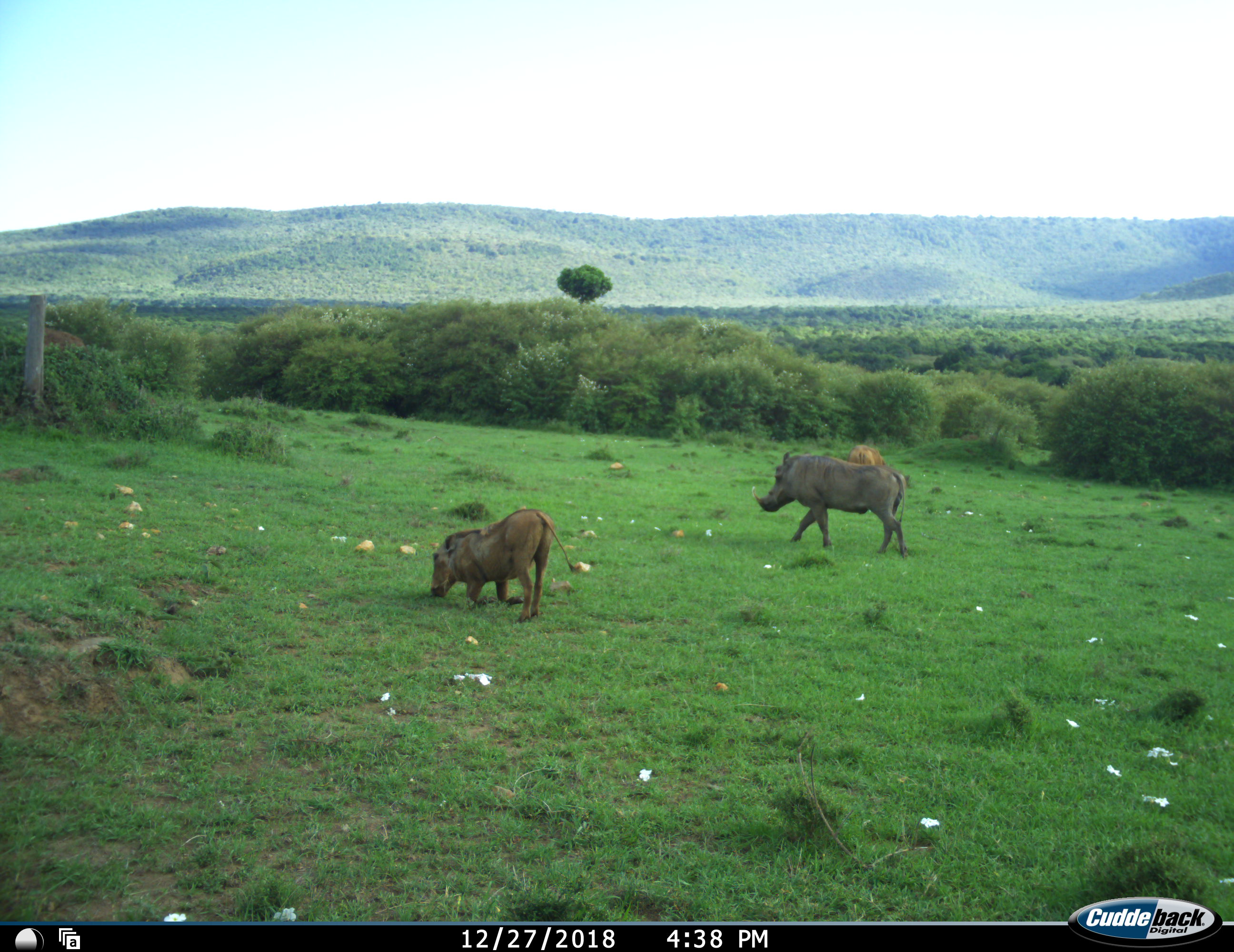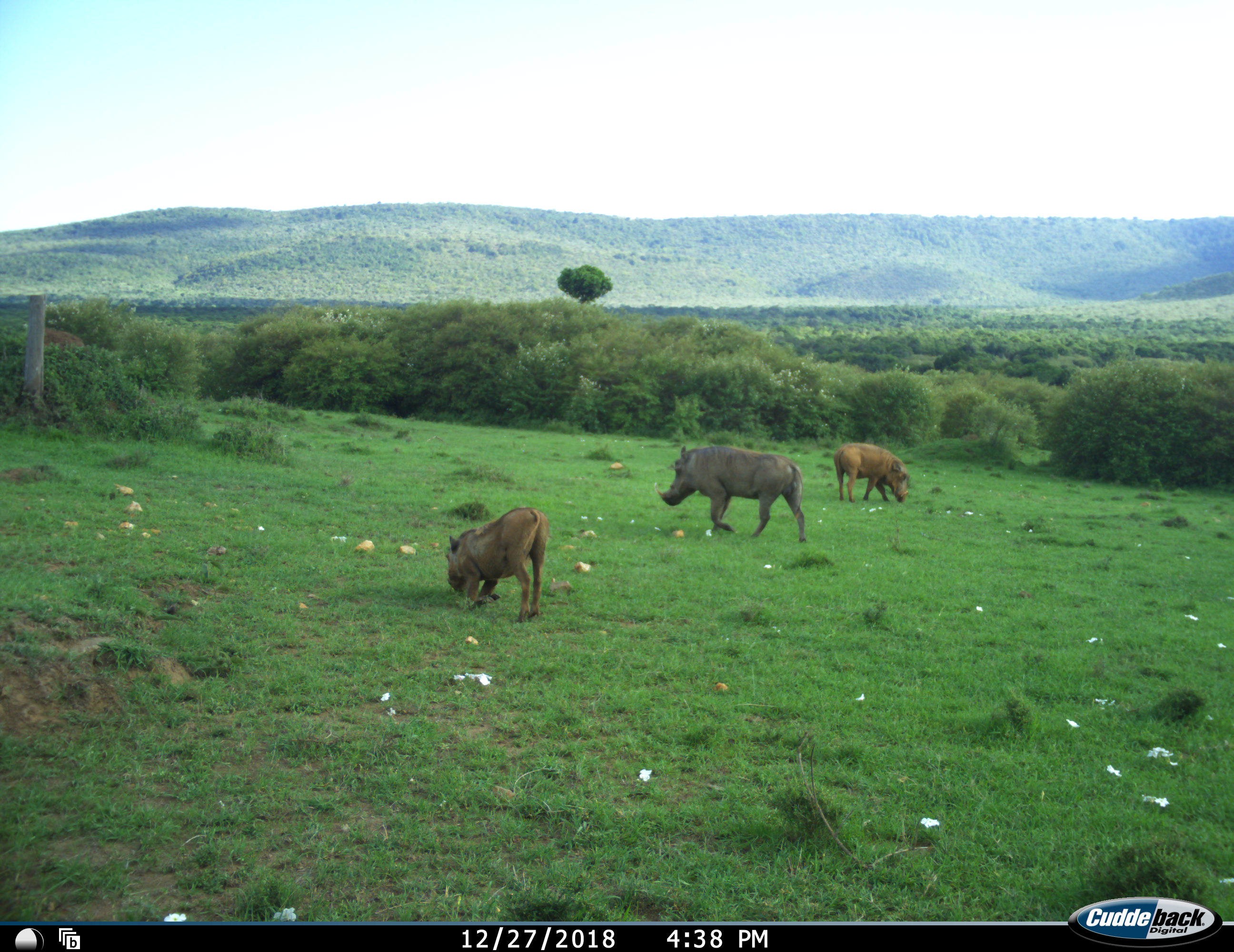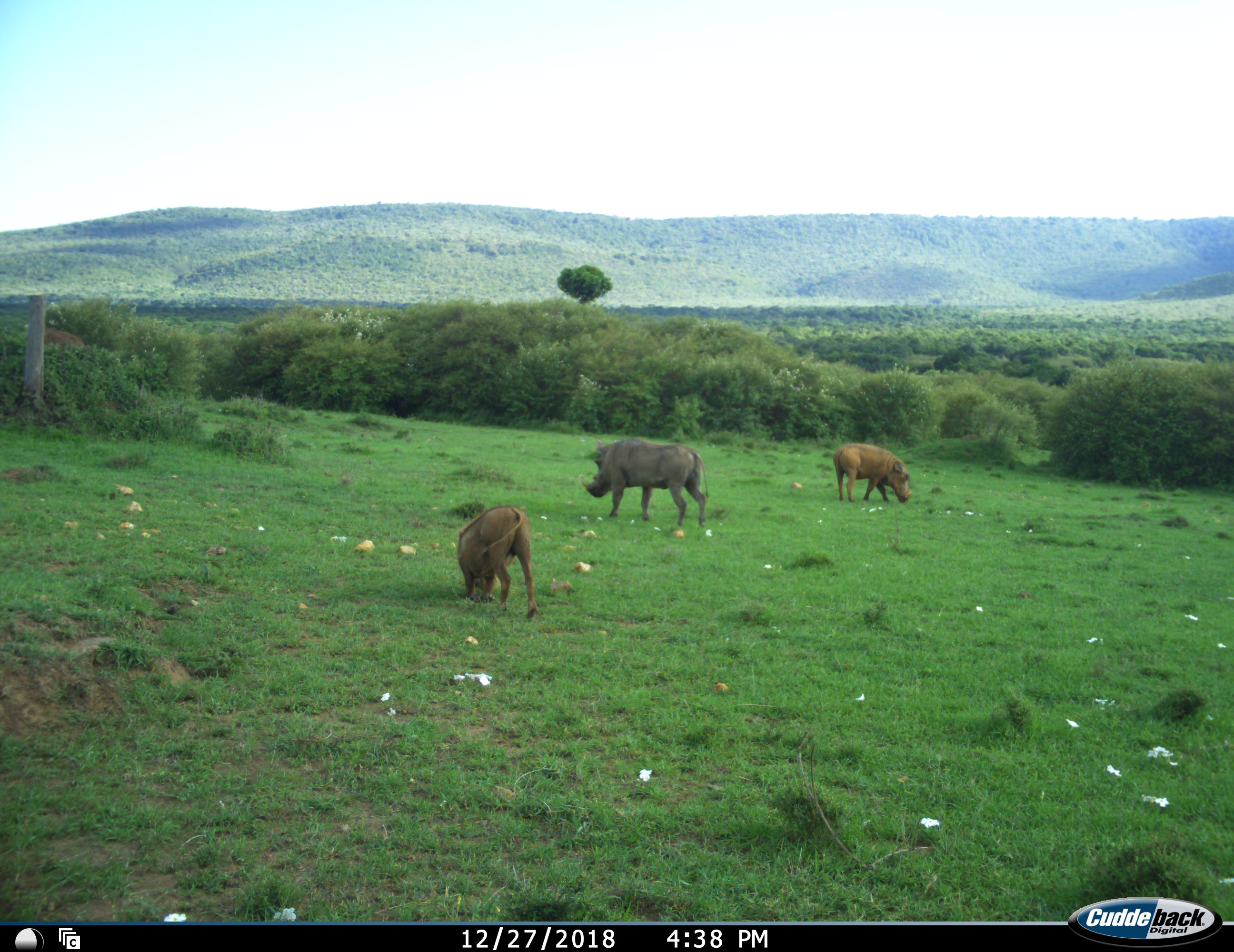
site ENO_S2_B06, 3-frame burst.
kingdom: Animalia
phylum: Chordata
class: Mammalia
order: Artiodactyla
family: Suidae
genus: Phacochoerus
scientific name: Phacochoerus africanus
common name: warthog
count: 3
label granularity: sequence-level